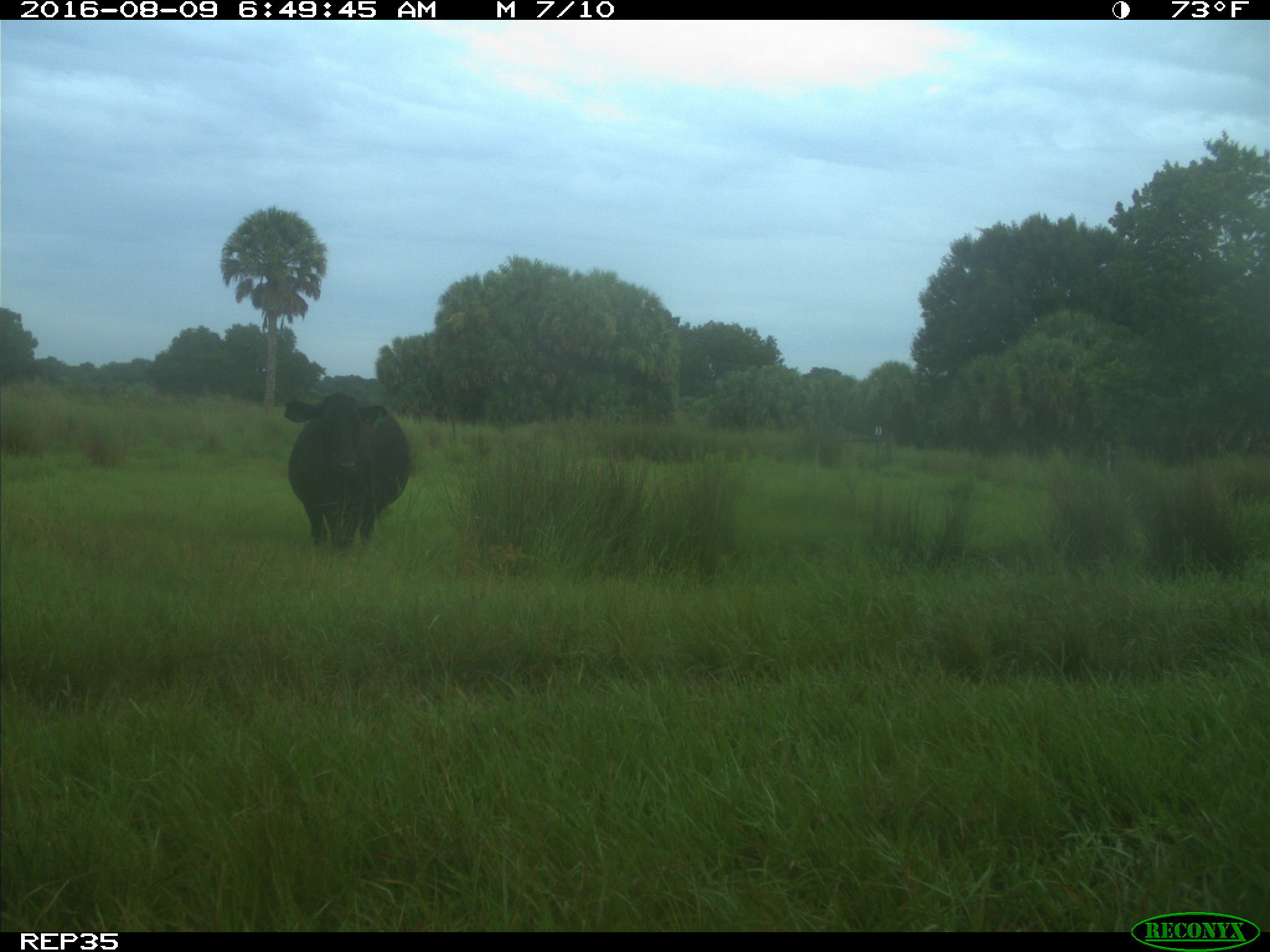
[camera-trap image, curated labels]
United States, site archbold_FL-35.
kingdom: Animalia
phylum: Chordata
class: Mammalia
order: Artiodactyla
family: Bovidae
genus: Bos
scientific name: Bos taurus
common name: domestic cow